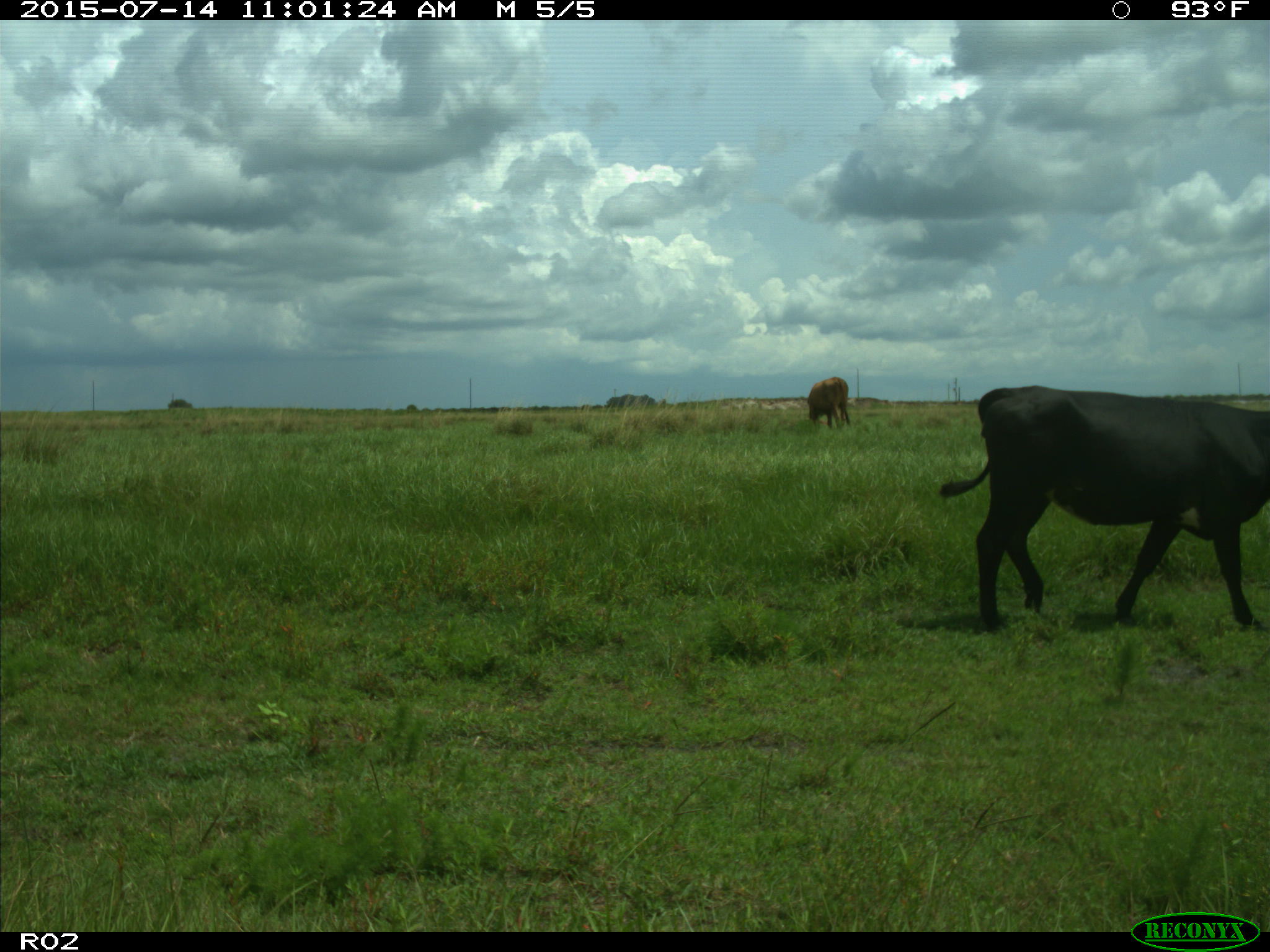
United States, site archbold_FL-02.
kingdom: Animalia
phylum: Chordata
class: Mammalia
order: Artiodactyla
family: Bovidae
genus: Bos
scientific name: Bos taurus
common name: domestic cow